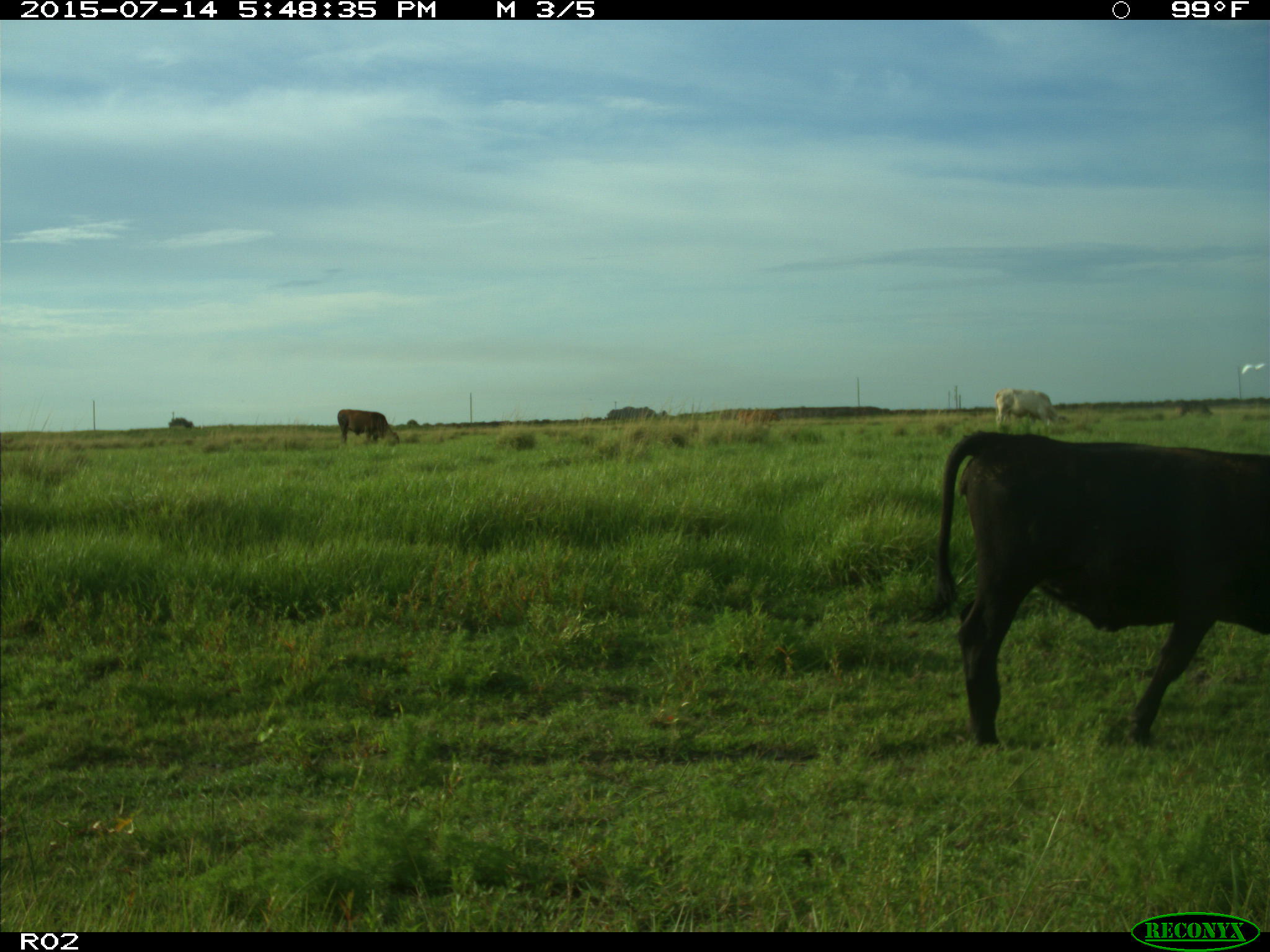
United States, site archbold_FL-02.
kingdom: Animalia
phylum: Chordata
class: Mammalia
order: Artiodactyla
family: Bovidae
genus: Bos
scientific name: Bos taurus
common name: domestic cow